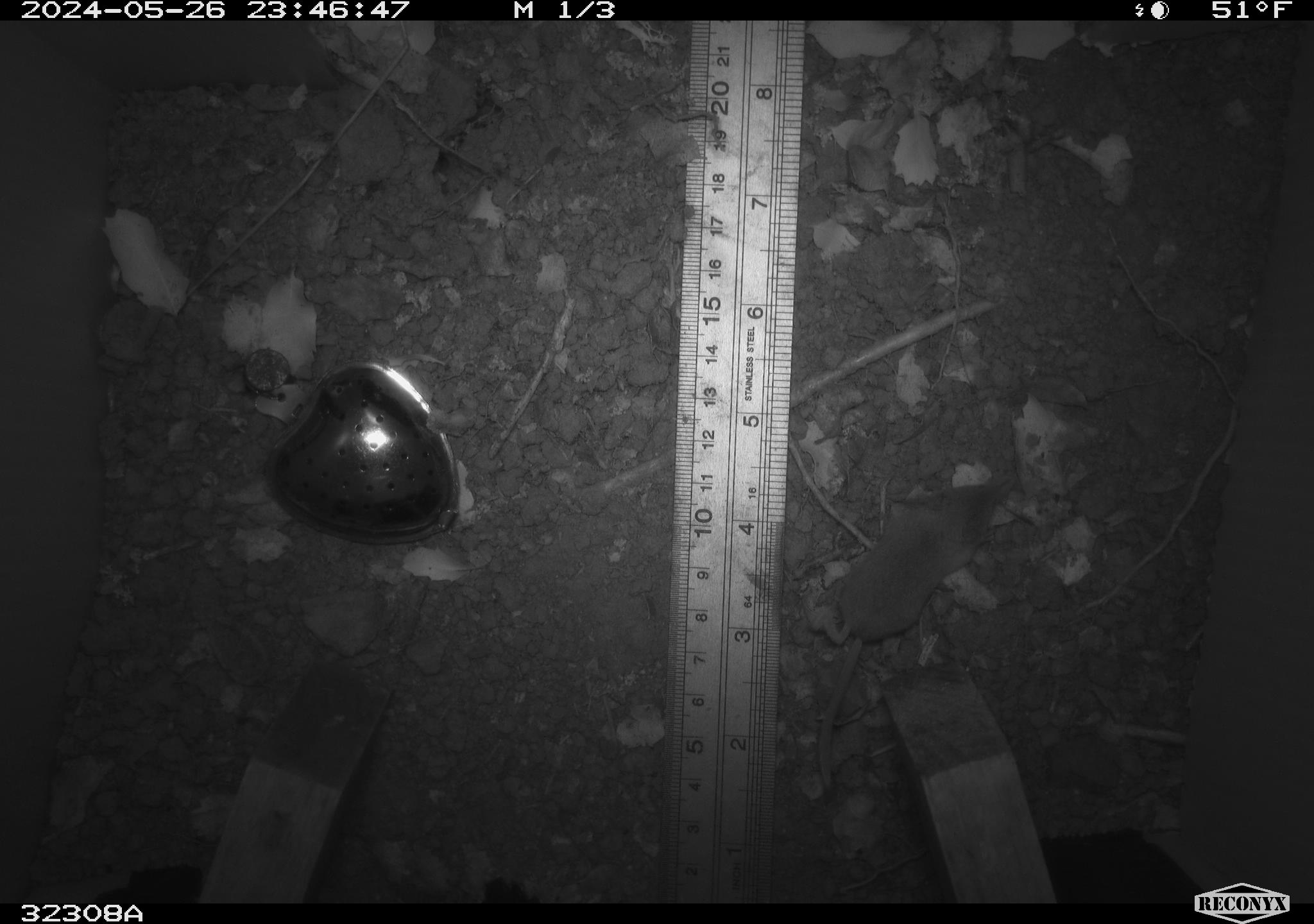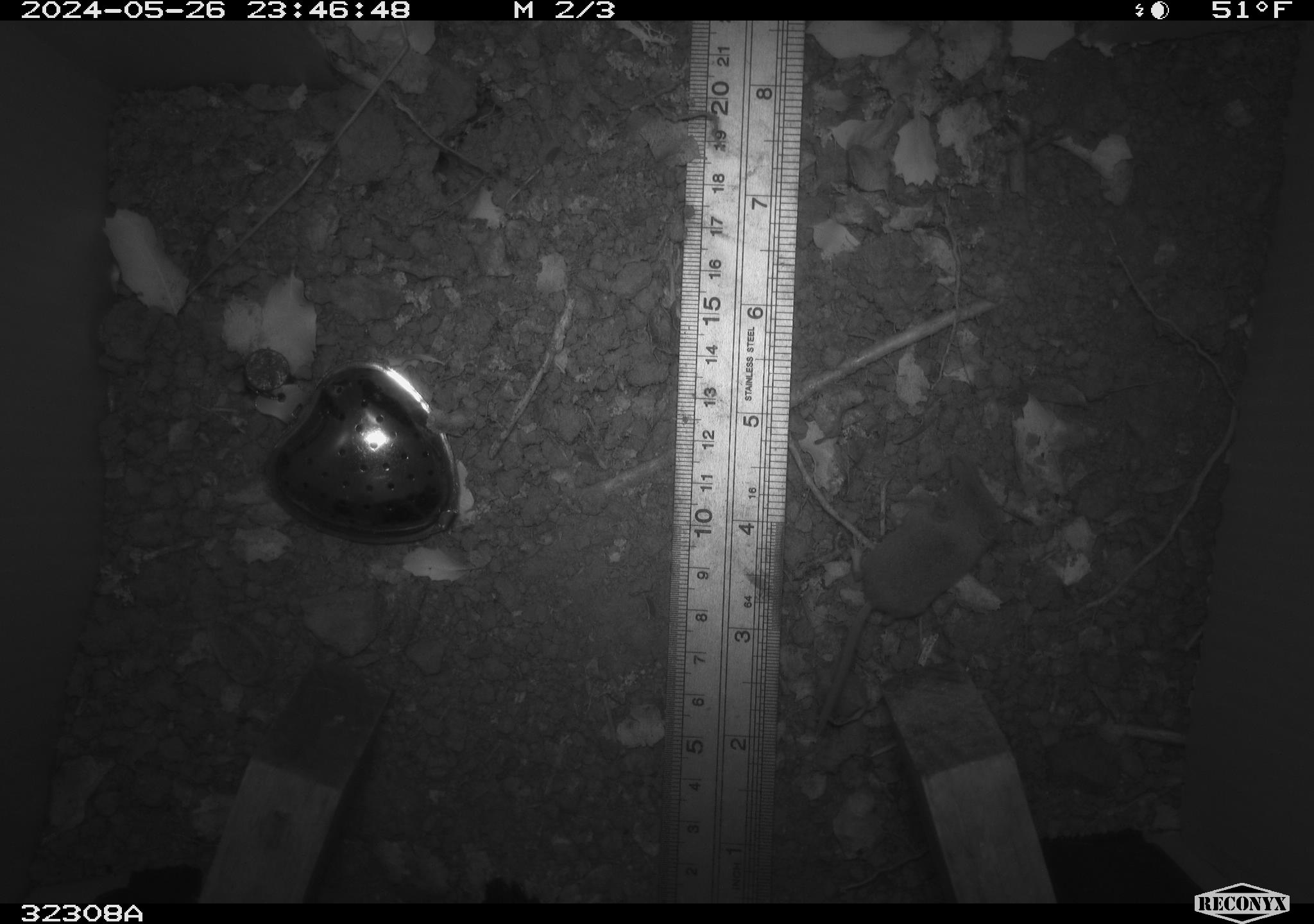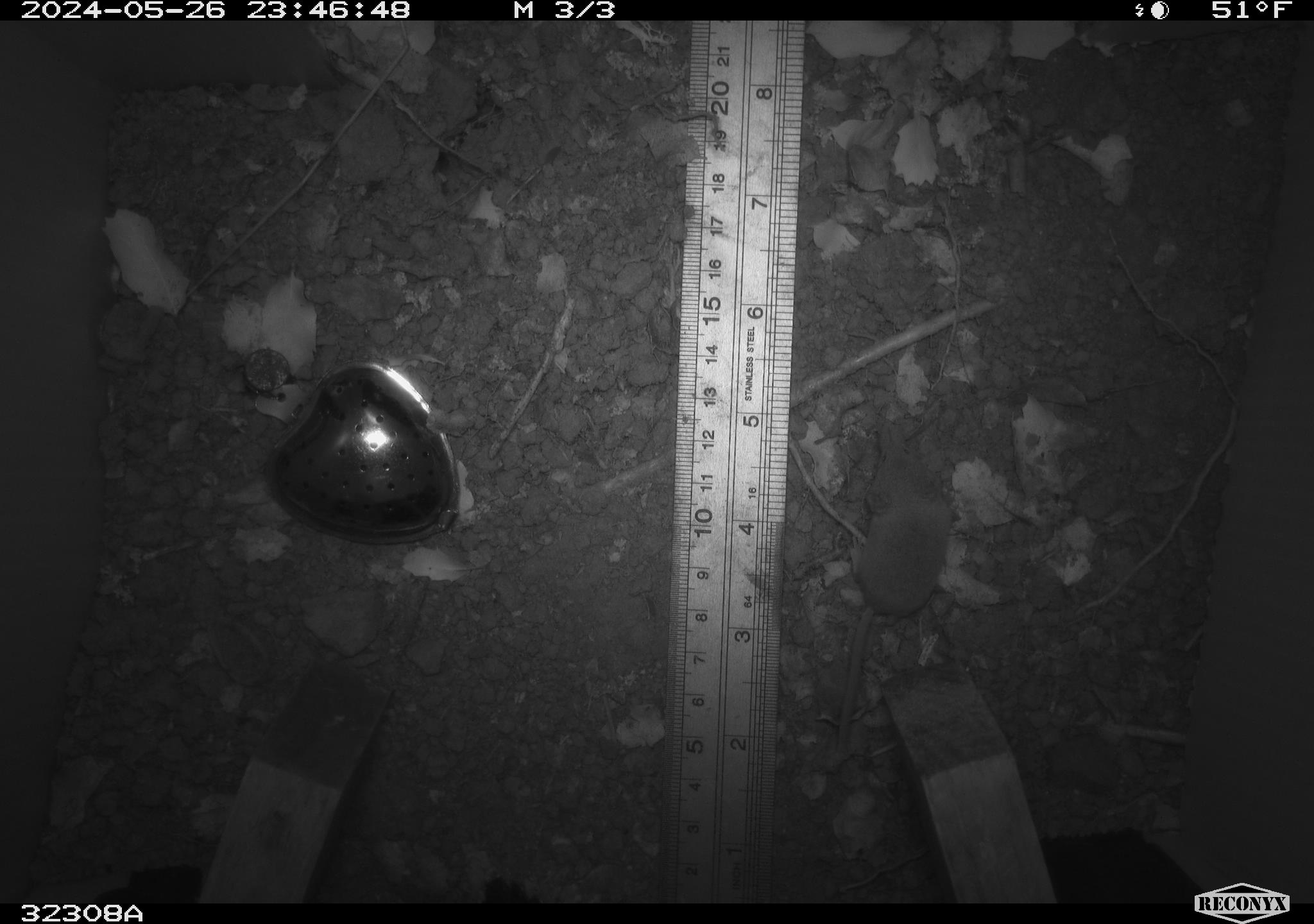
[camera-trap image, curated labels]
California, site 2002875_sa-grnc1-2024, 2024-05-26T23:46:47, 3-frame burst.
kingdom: Animalia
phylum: Chordata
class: Mammalia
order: Eulipotyphla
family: Soricidae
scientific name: Soricidae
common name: shrews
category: soricidae family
Soricidae family (shrews) (Soricidae).